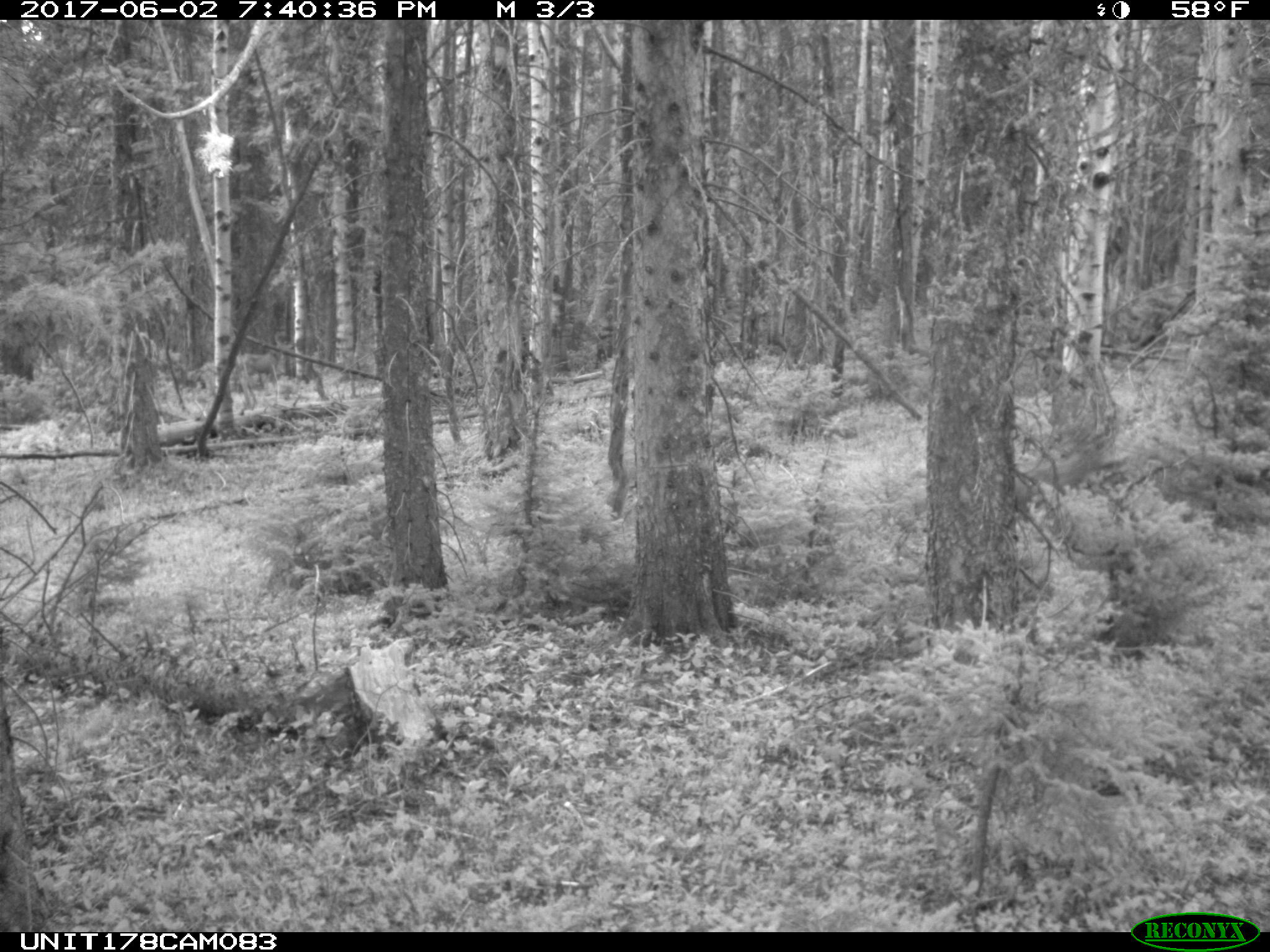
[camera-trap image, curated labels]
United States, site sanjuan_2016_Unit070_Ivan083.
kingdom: Animalia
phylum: Chordata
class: Mammalia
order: Artiodactyla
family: Cervidae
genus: Odocoileus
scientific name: Odocoileus hemionus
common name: mule deer